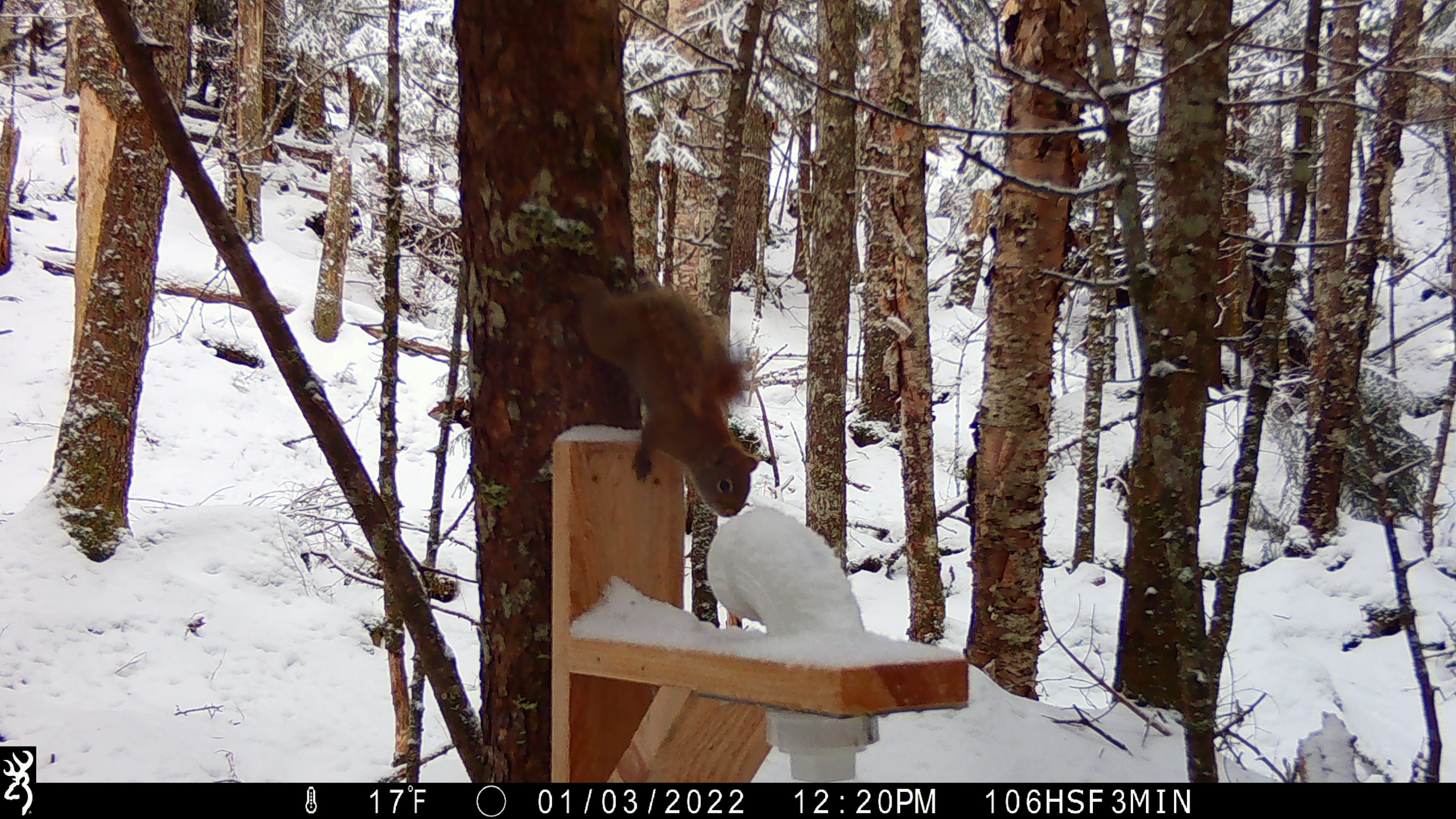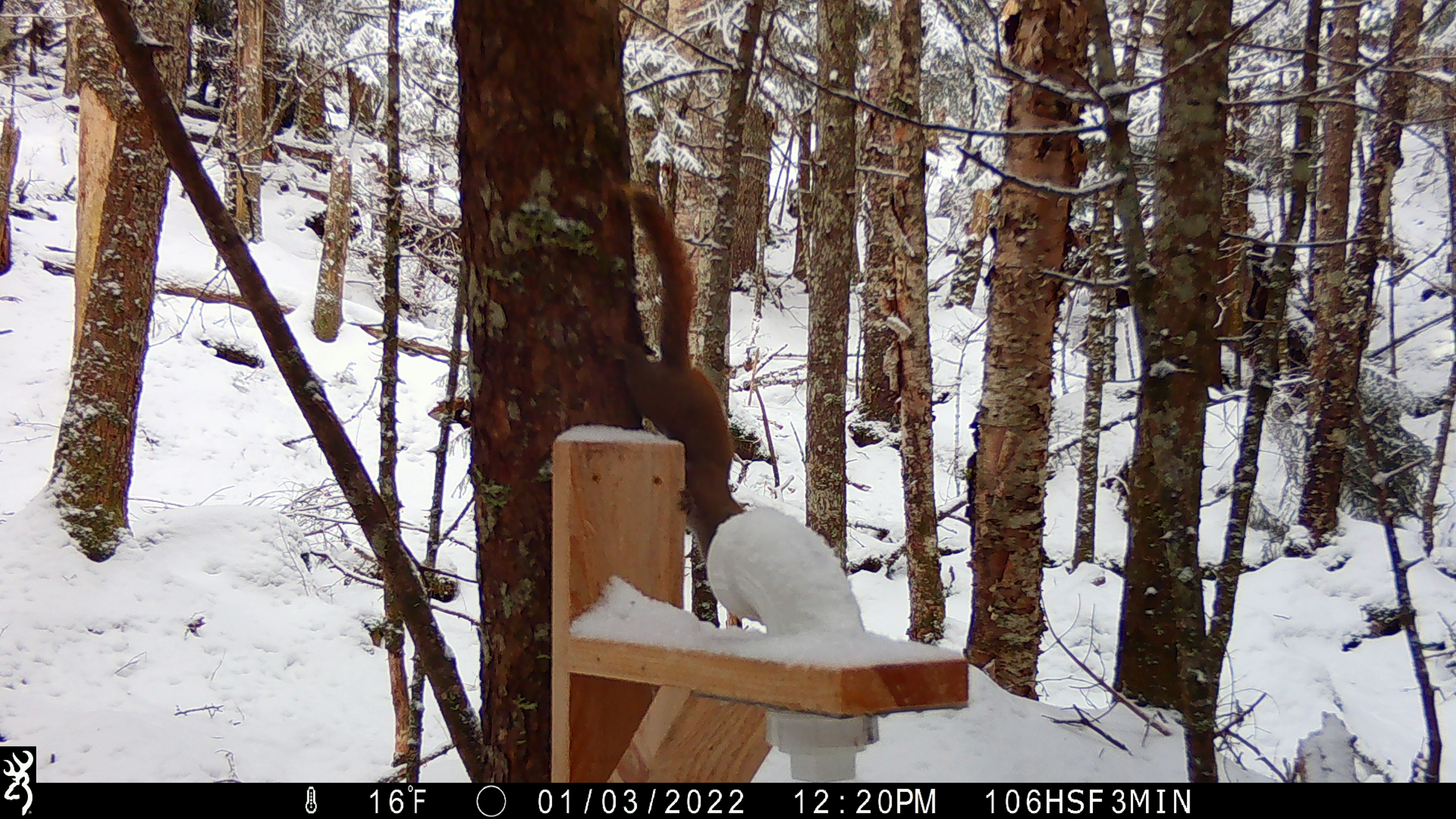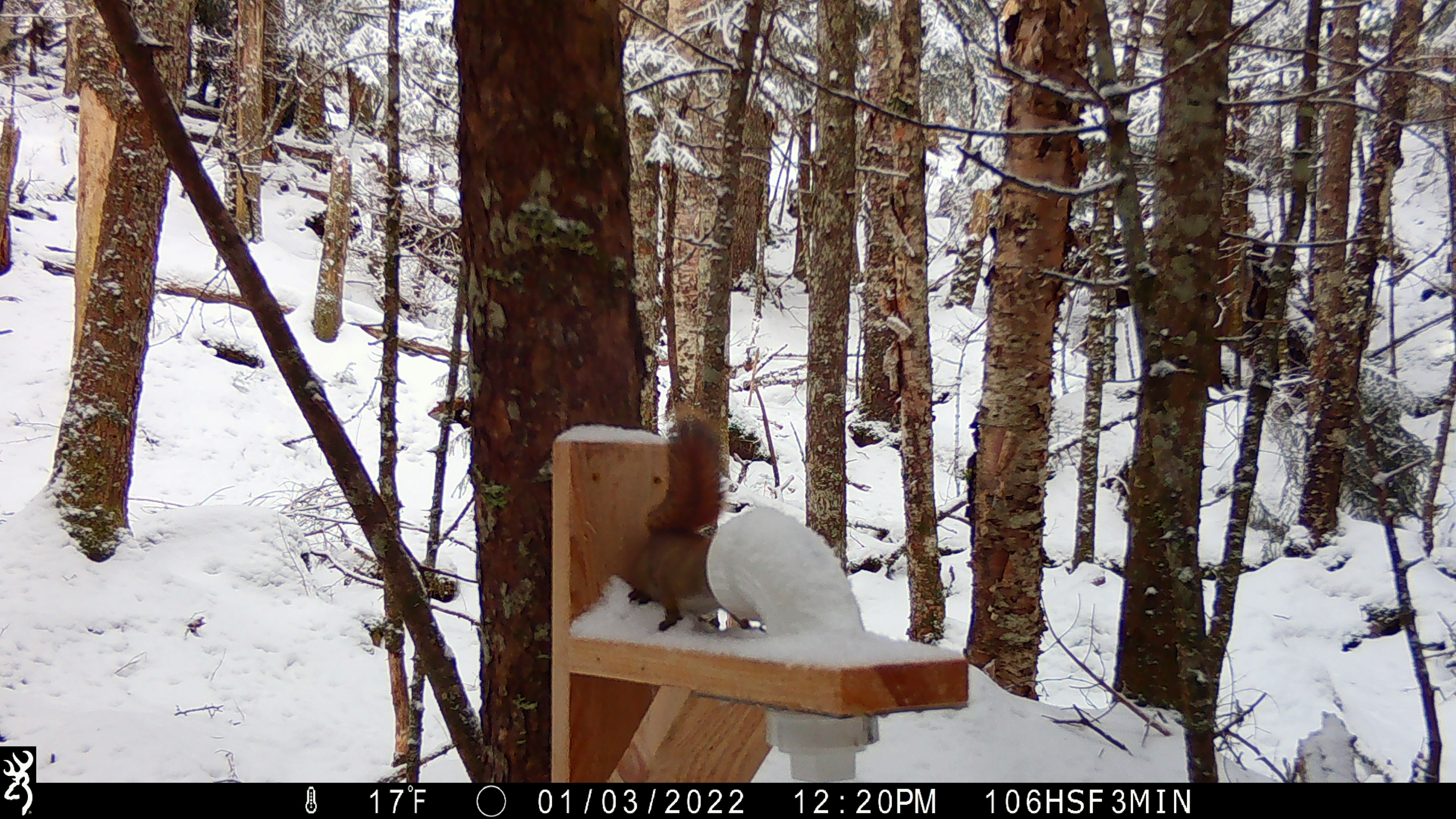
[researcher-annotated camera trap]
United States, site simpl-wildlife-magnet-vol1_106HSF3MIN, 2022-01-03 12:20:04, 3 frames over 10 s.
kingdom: Animalia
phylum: Chordata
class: Mammalia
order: Rodentia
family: Sciuridae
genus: Tamiasciurus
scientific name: Tamiasciurus hudsonicus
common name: red squirrel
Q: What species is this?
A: Red squirrel (Tamiasciurus hudsonicus).